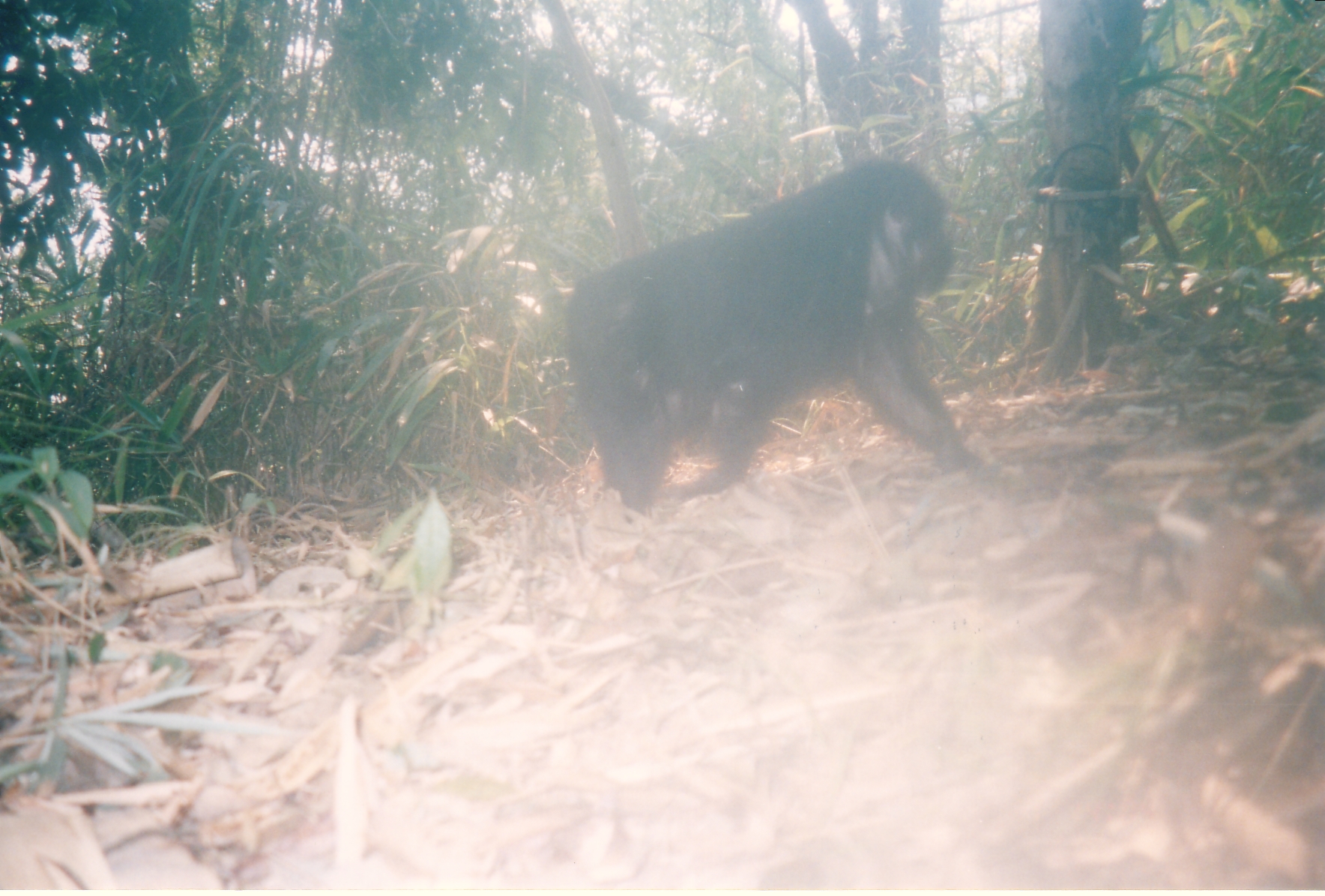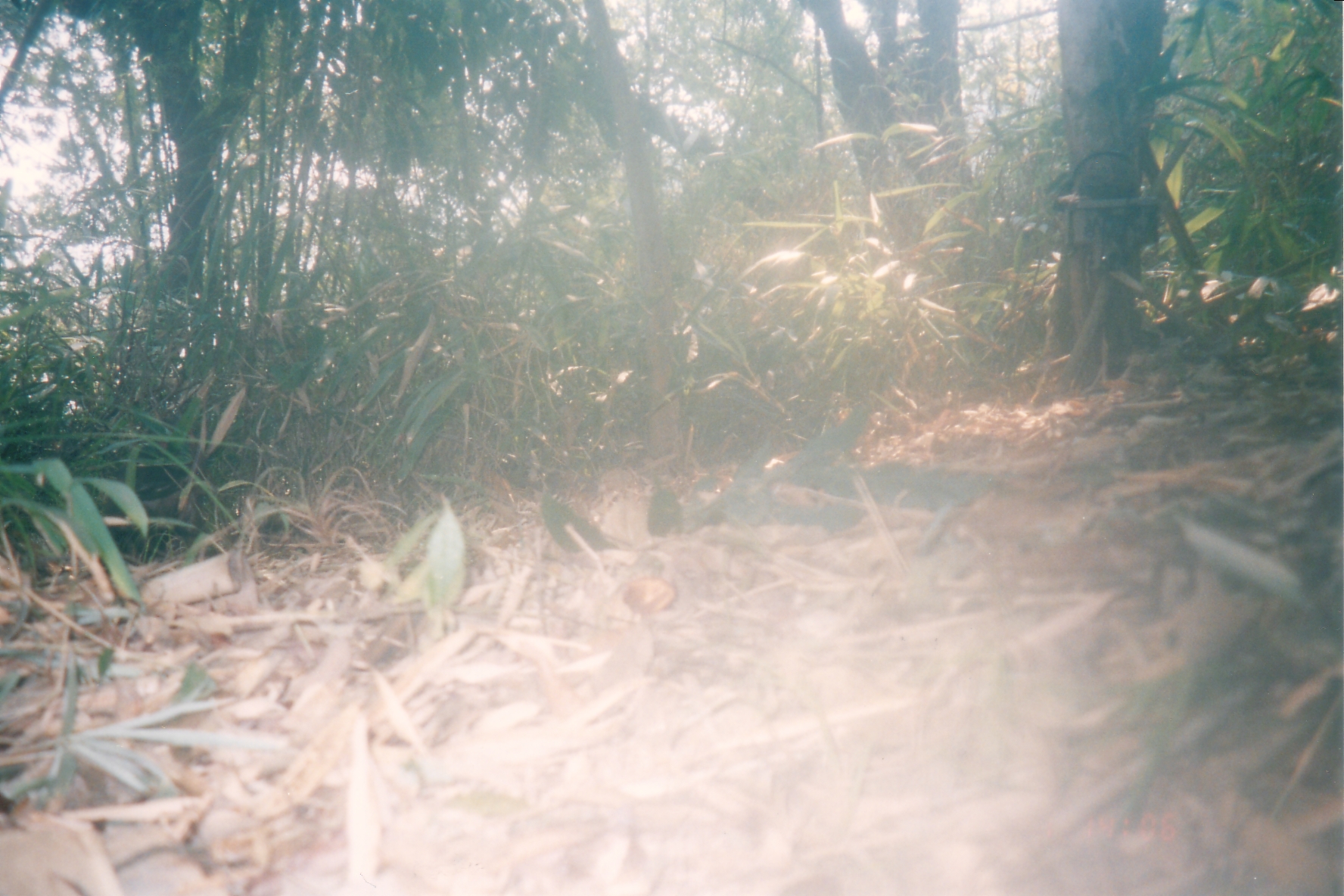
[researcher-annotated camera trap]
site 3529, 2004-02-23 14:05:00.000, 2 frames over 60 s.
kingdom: Animalia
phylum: Chordata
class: Mammalia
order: Primates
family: Cercopithecidae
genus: Macaca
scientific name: Macaca arctoides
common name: stump-tailed macaque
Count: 1.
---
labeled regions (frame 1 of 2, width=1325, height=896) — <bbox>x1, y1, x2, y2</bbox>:
macaca arctoides: <bbox>562, 158, 974, 524</bbox>